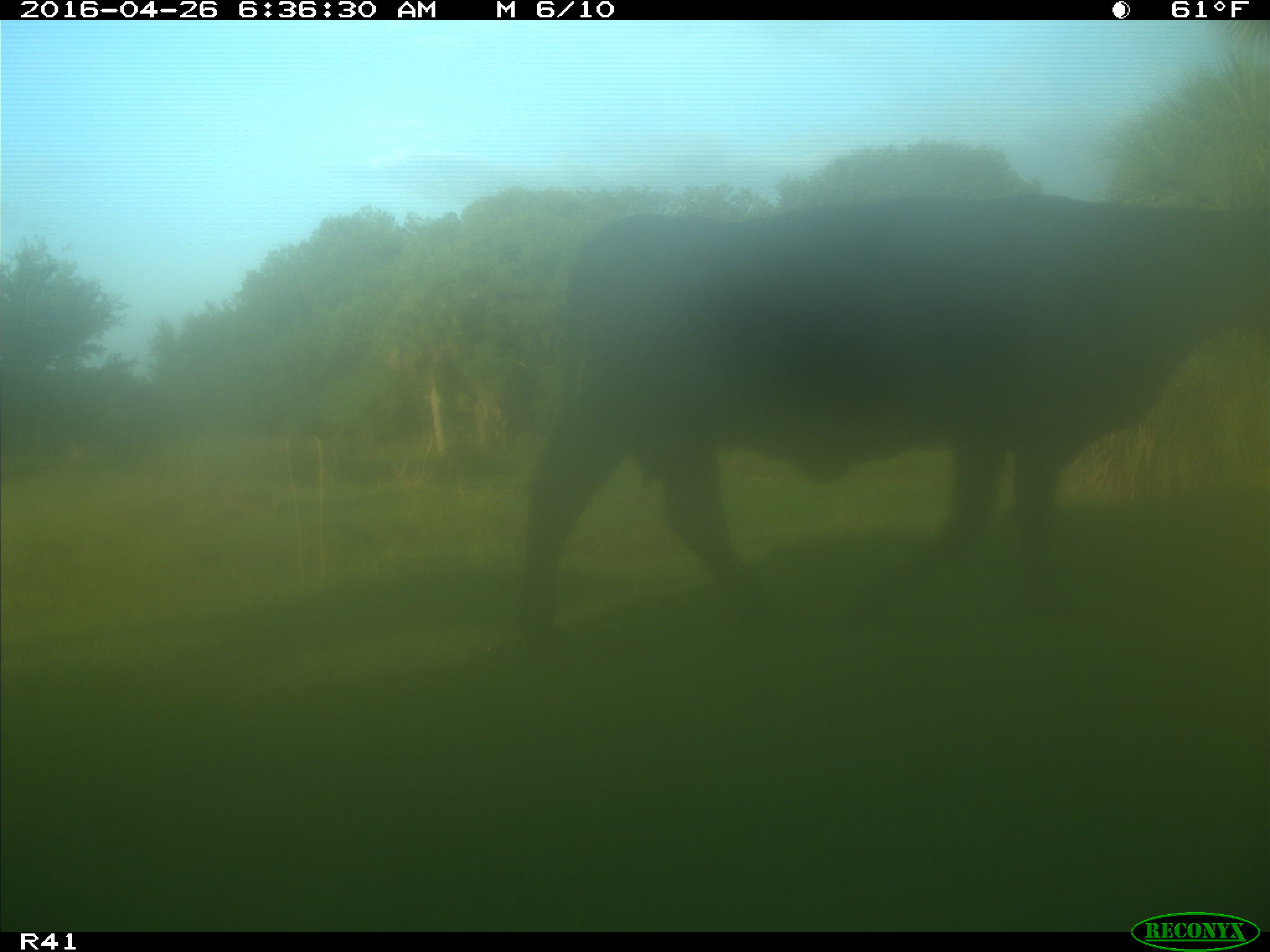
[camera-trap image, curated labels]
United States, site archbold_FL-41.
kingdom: Animalia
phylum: Chordata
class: Mammalia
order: Artiodactyla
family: Bovidae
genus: Bos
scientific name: Bos taurus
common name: domestic cow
Bos taurus (domestic cow).